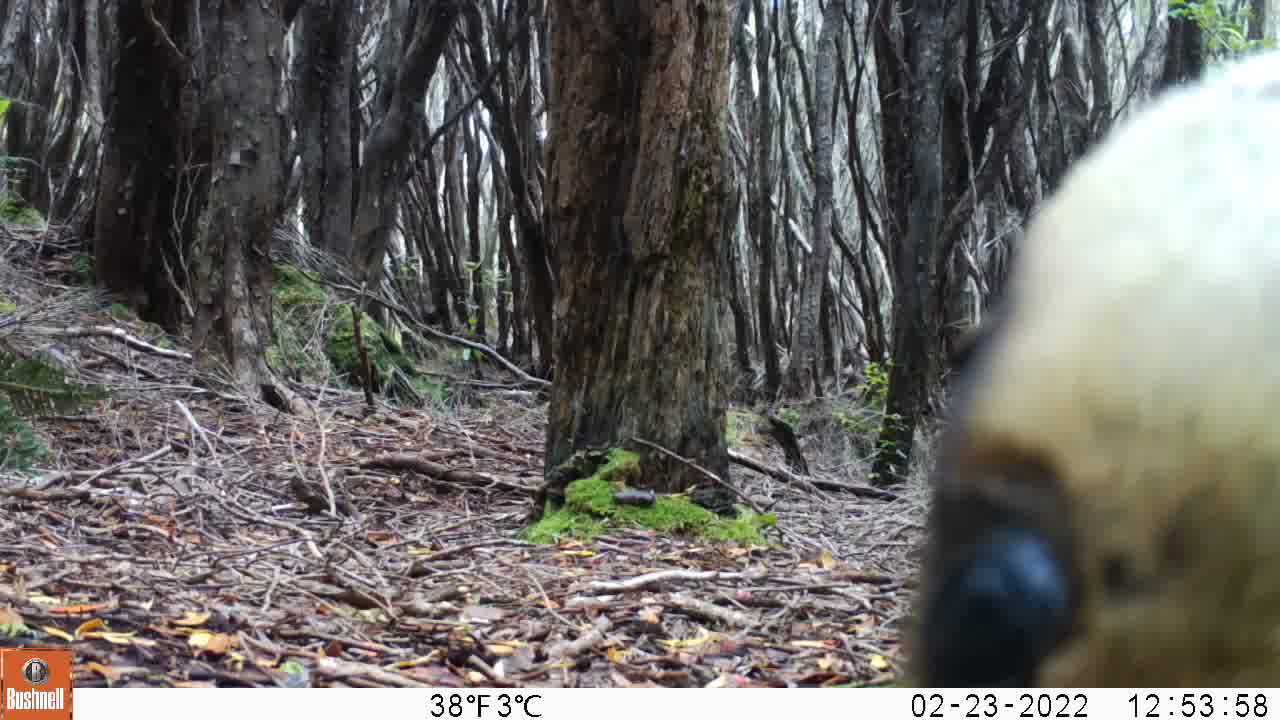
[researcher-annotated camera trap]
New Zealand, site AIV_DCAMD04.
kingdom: Animalia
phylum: Chordata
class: Mammalia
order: Carnivora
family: Otariidae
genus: Phocarctos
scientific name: Phocarctos hookeri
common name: new zealand sea lion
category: sealion